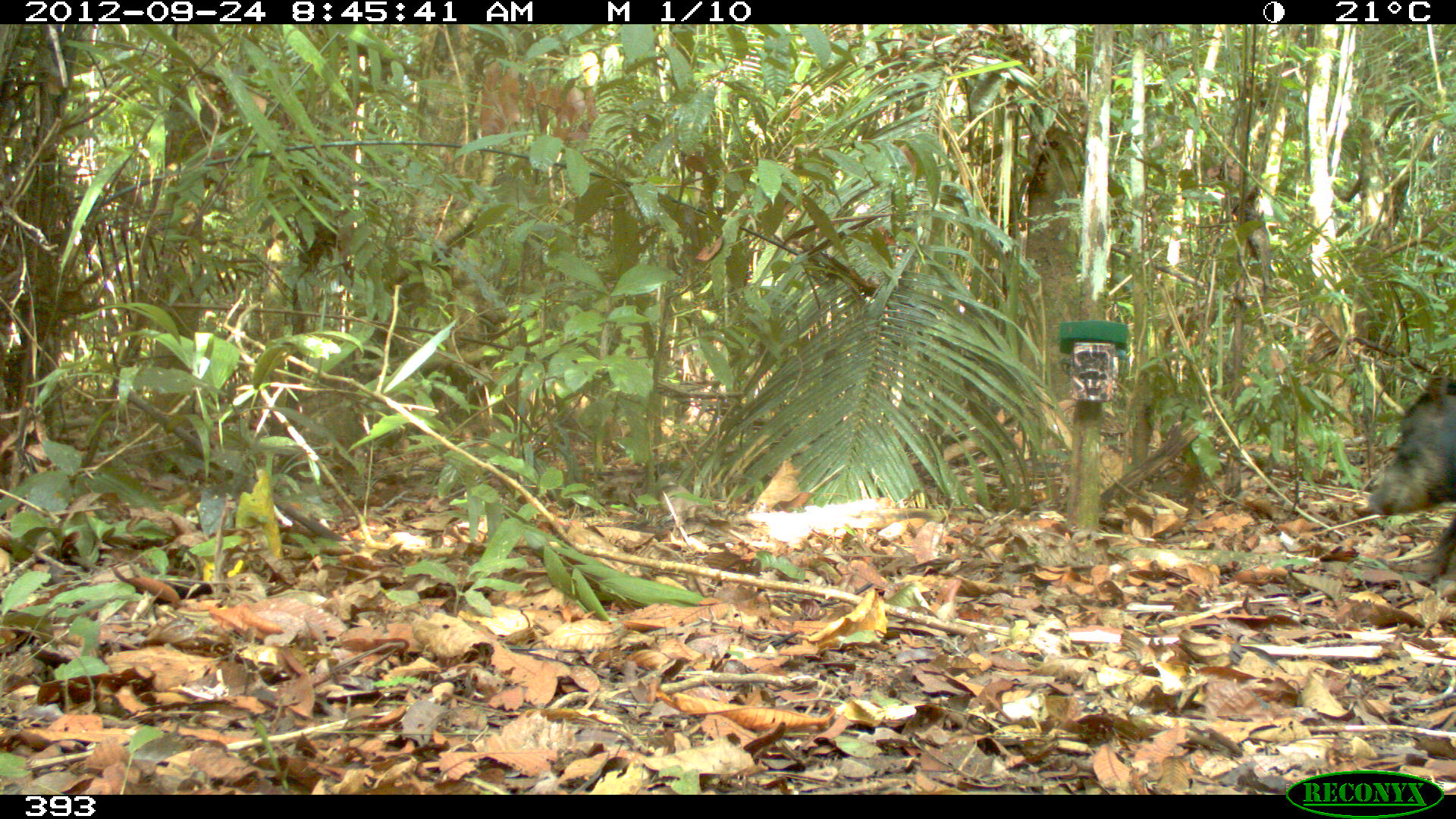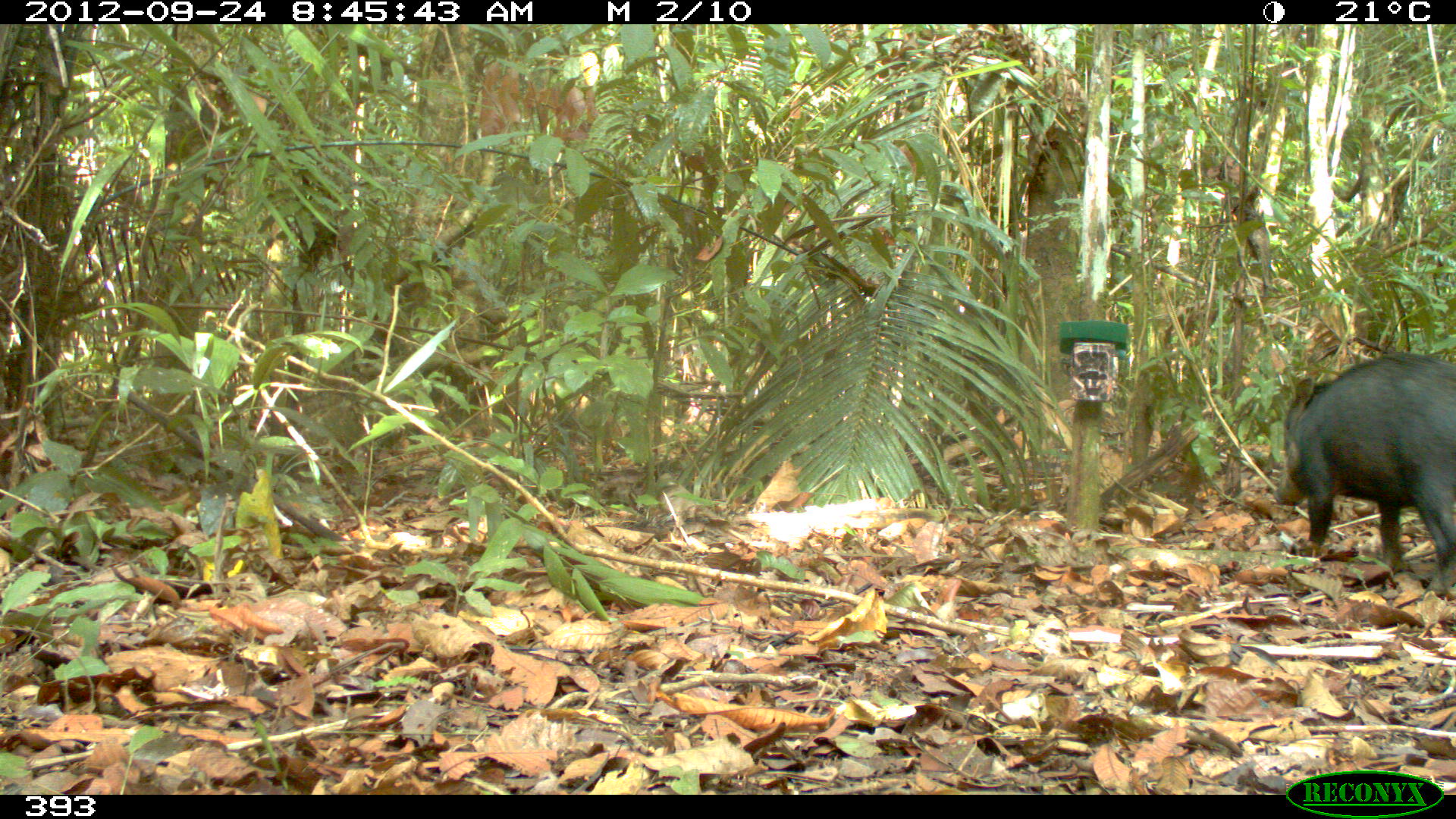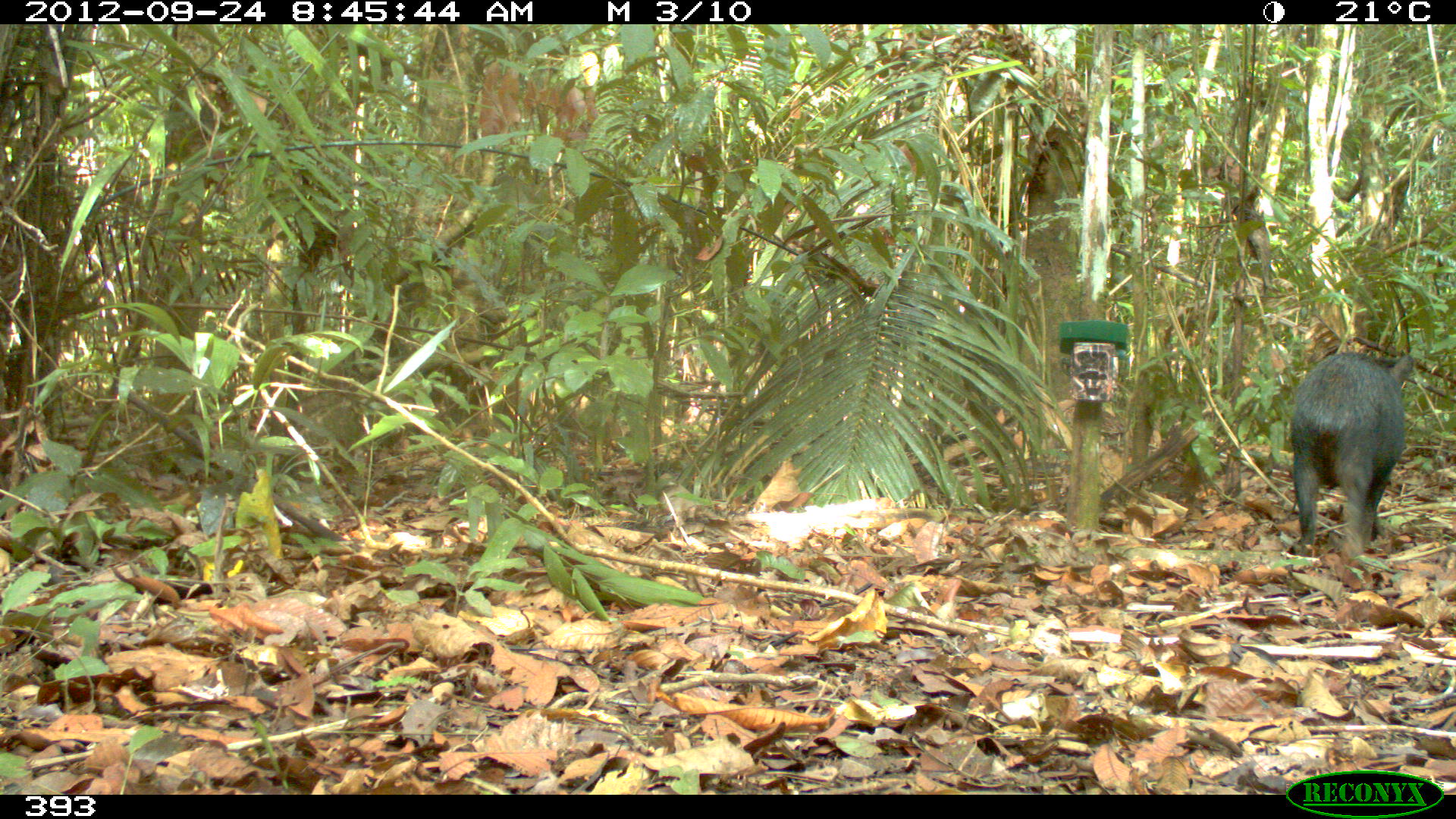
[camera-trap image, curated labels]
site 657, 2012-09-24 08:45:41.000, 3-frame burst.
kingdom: Animalia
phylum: Chordata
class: Mammalia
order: Artiodactyla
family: Tayassuidae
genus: Tayassu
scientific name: Tayassu pecari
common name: white-lipped peccary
Tayassu pecari (white-lipped peccary).